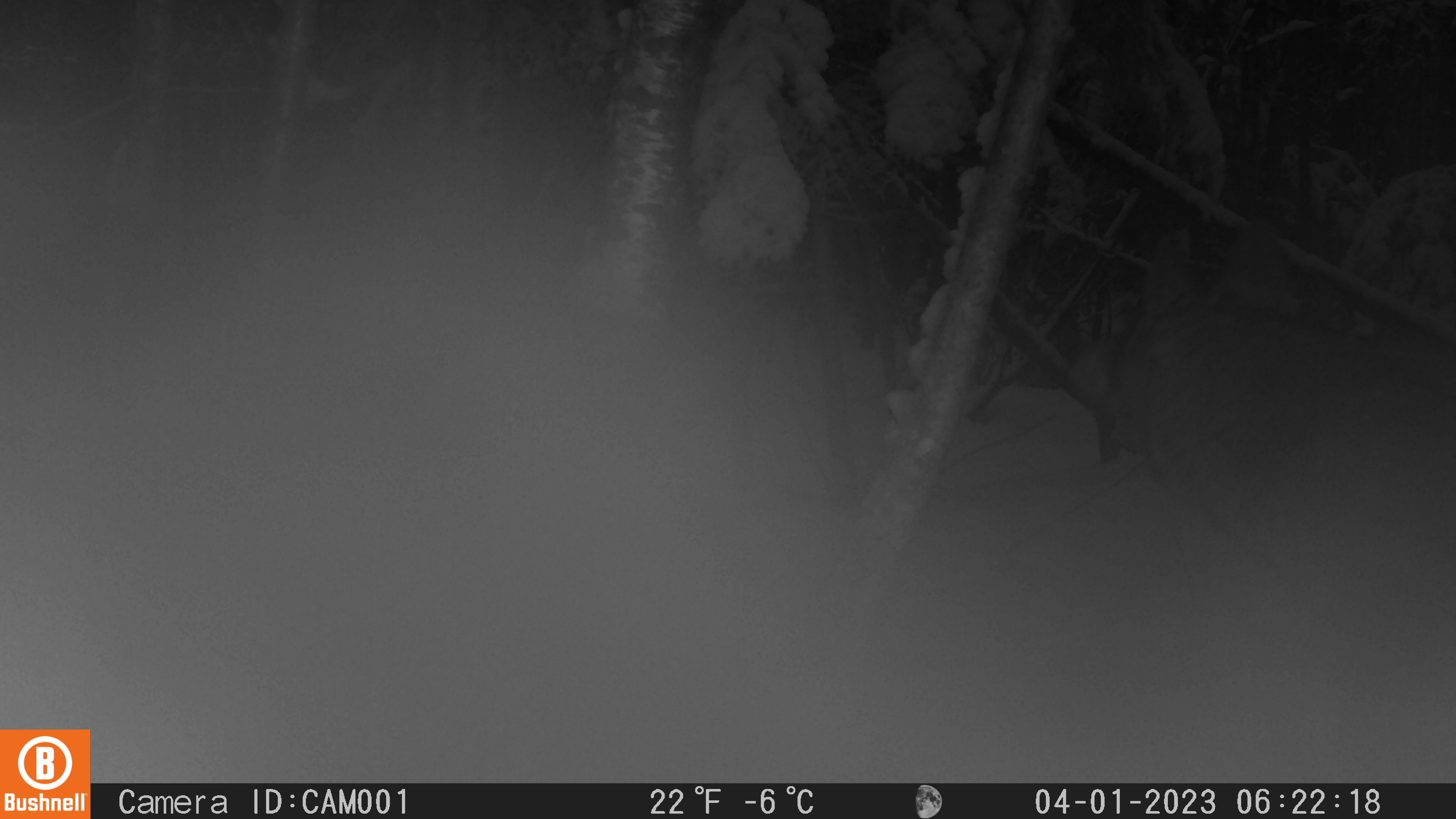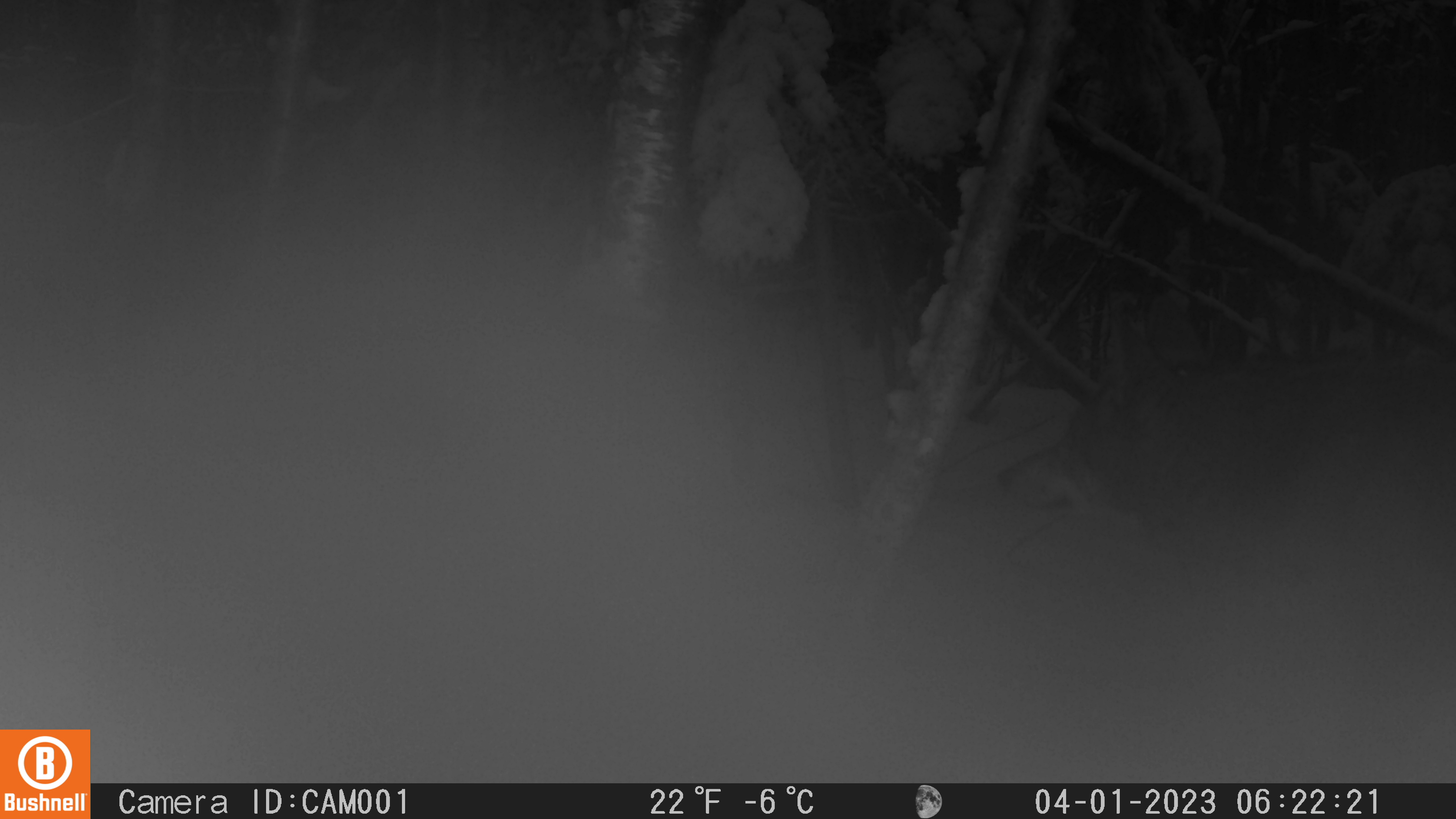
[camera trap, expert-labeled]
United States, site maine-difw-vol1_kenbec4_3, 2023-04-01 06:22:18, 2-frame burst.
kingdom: Animalia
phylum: Chordata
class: Mammalia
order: Carnivora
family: Canidae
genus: Canis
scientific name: Canis latrans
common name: coyote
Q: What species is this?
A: Coyote (Canis latrans).